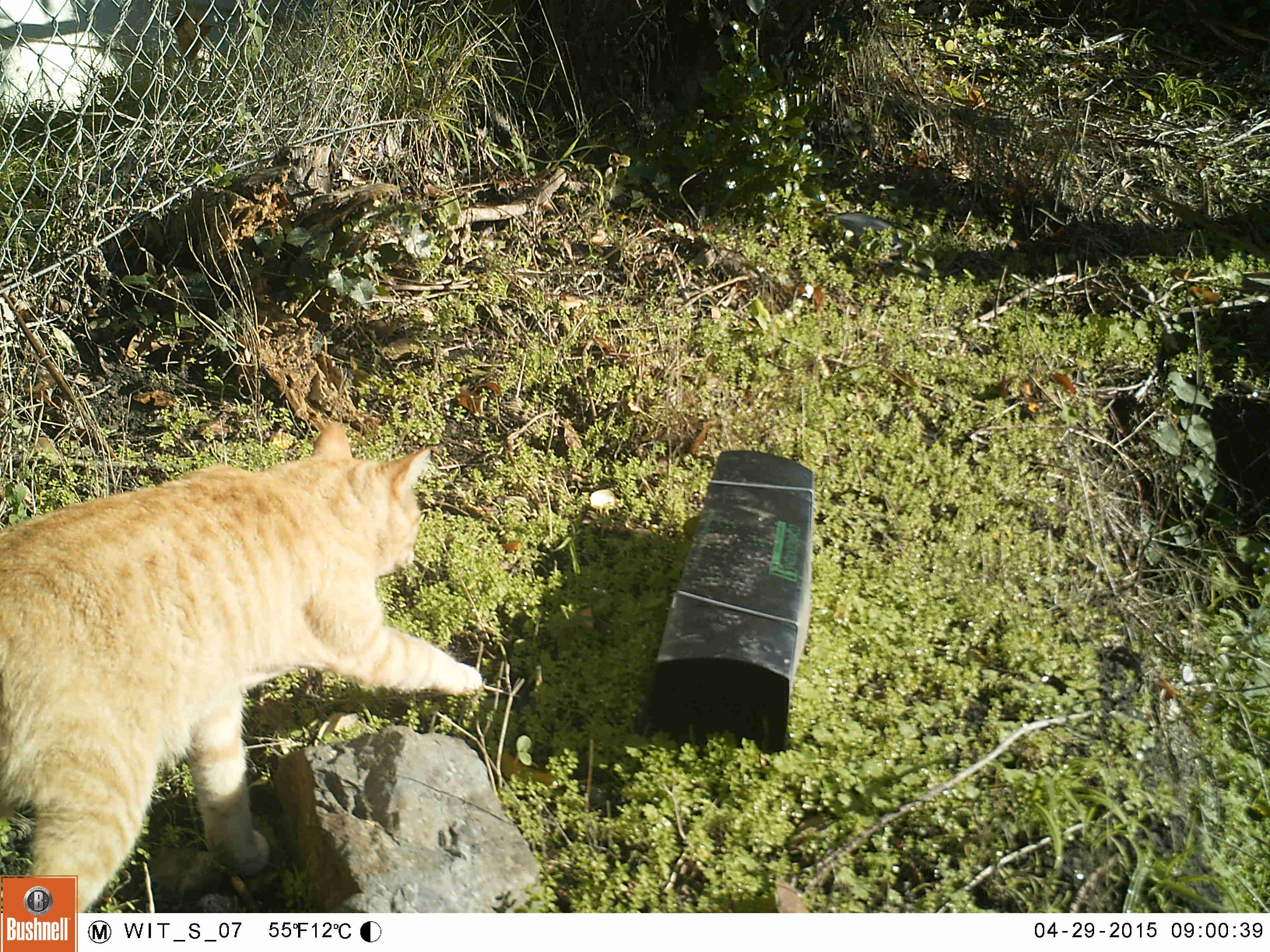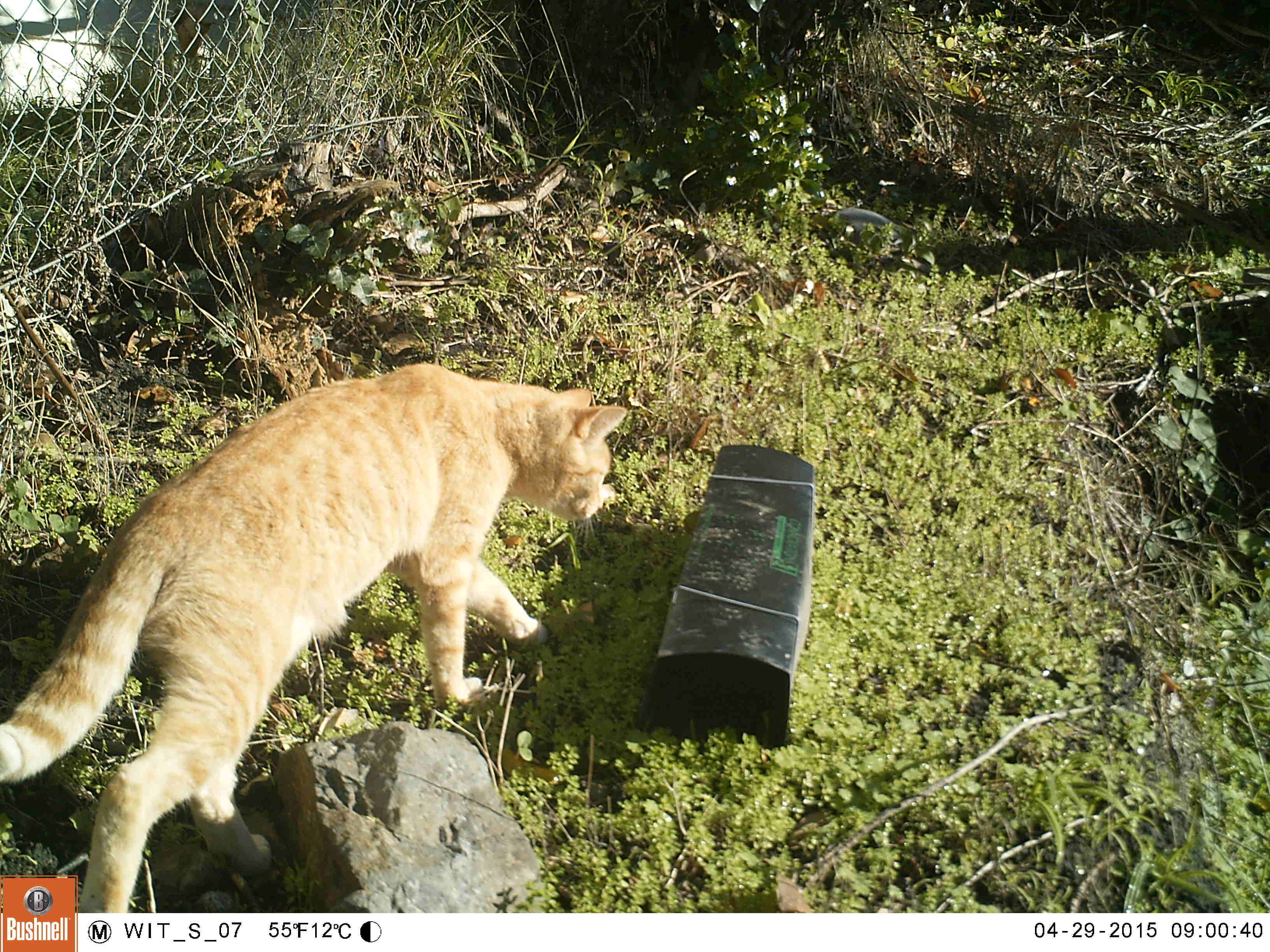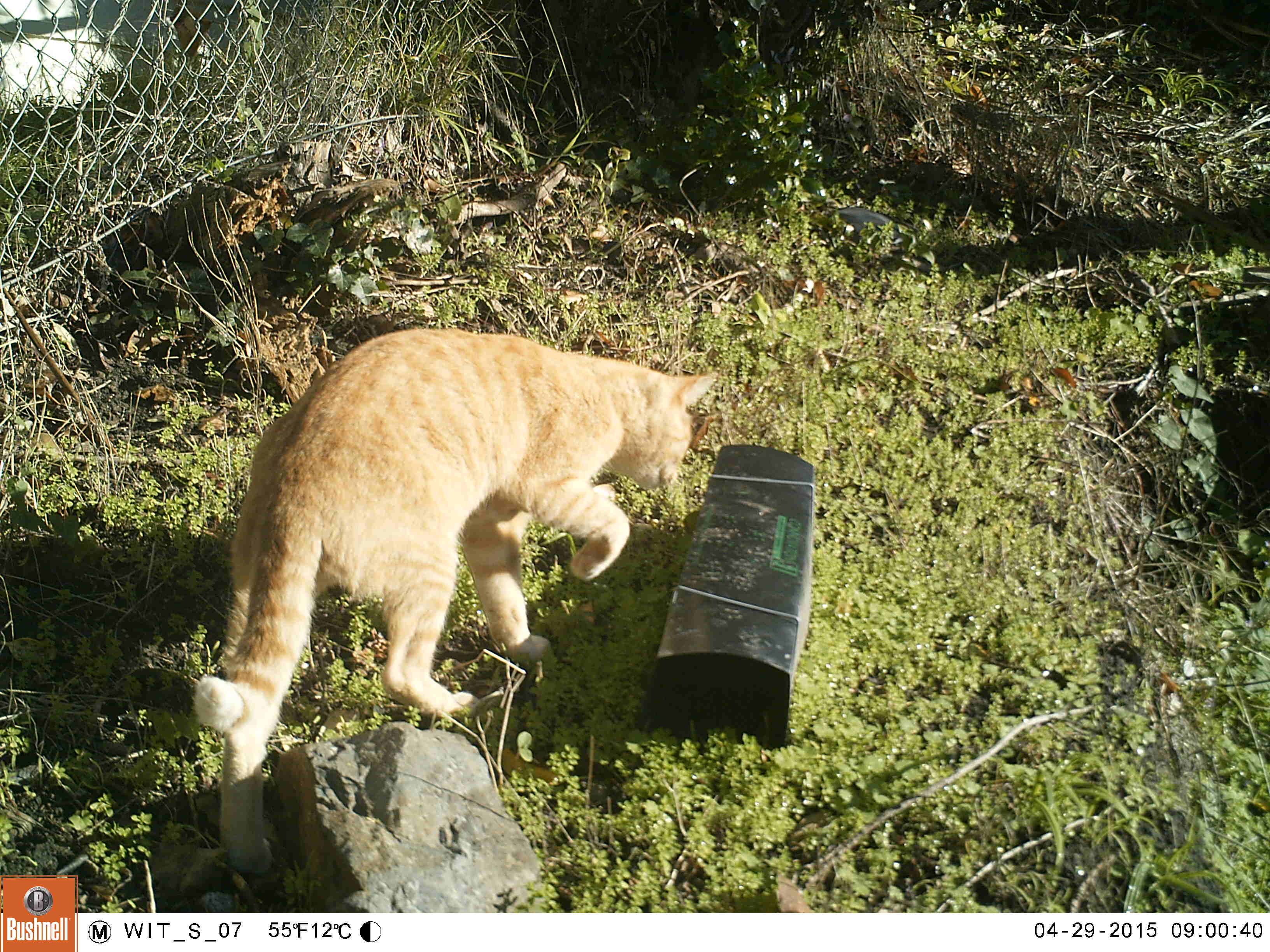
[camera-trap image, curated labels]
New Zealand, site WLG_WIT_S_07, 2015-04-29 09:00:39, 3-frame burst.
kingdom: Animalia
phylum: Chordata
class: Mammalia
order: Carnivora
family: Felidae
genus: Felis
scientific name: Felis catus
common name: domestic cat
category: cat